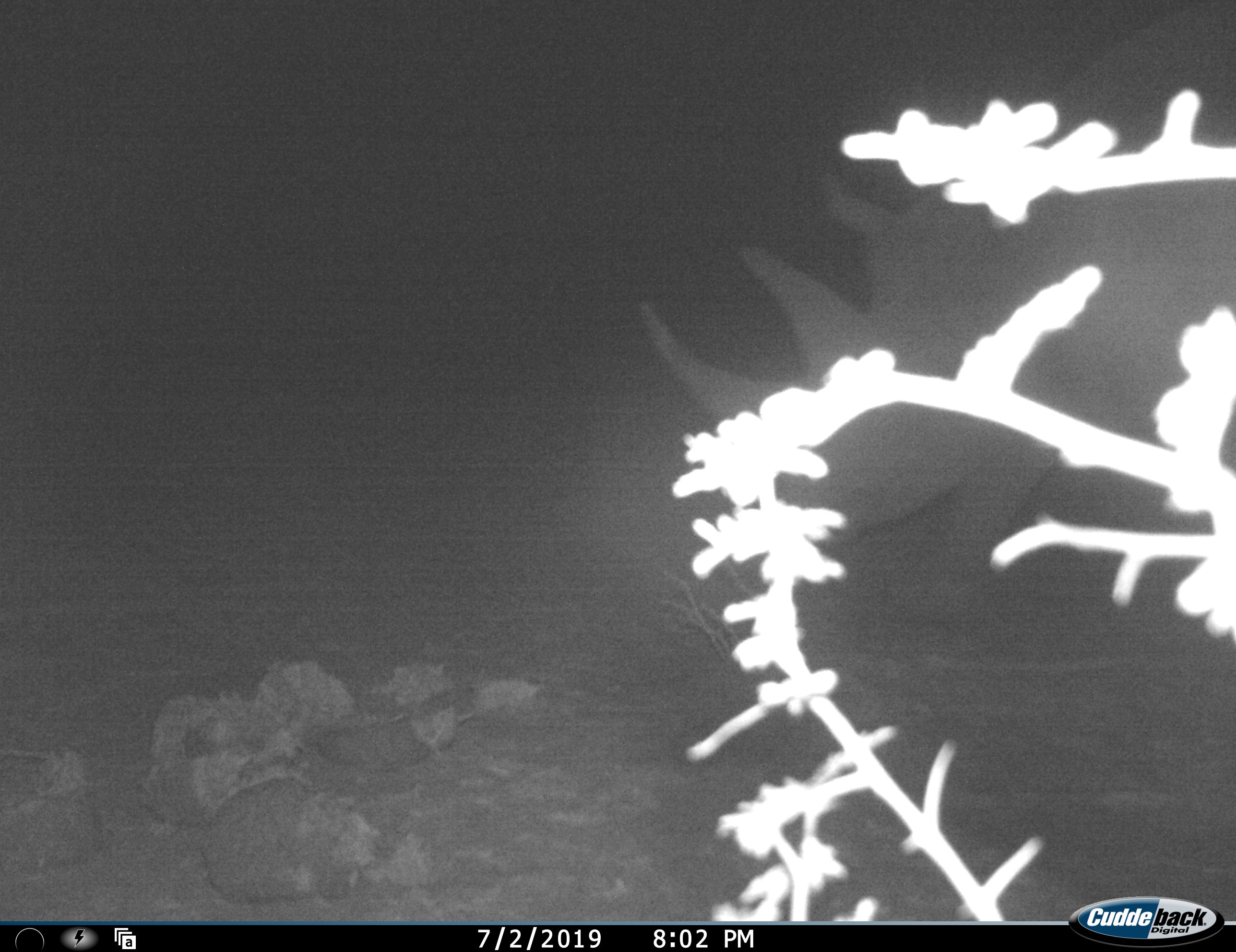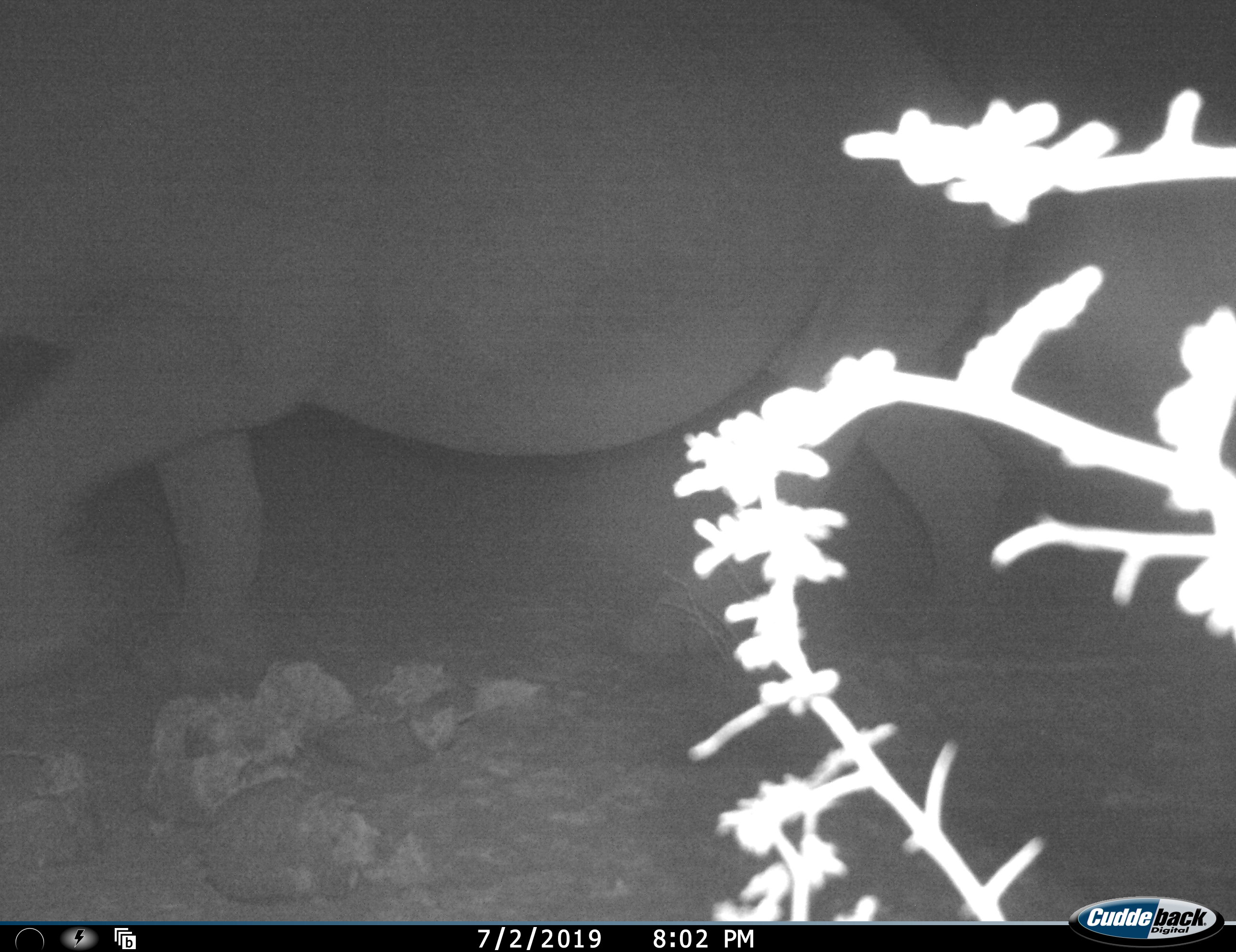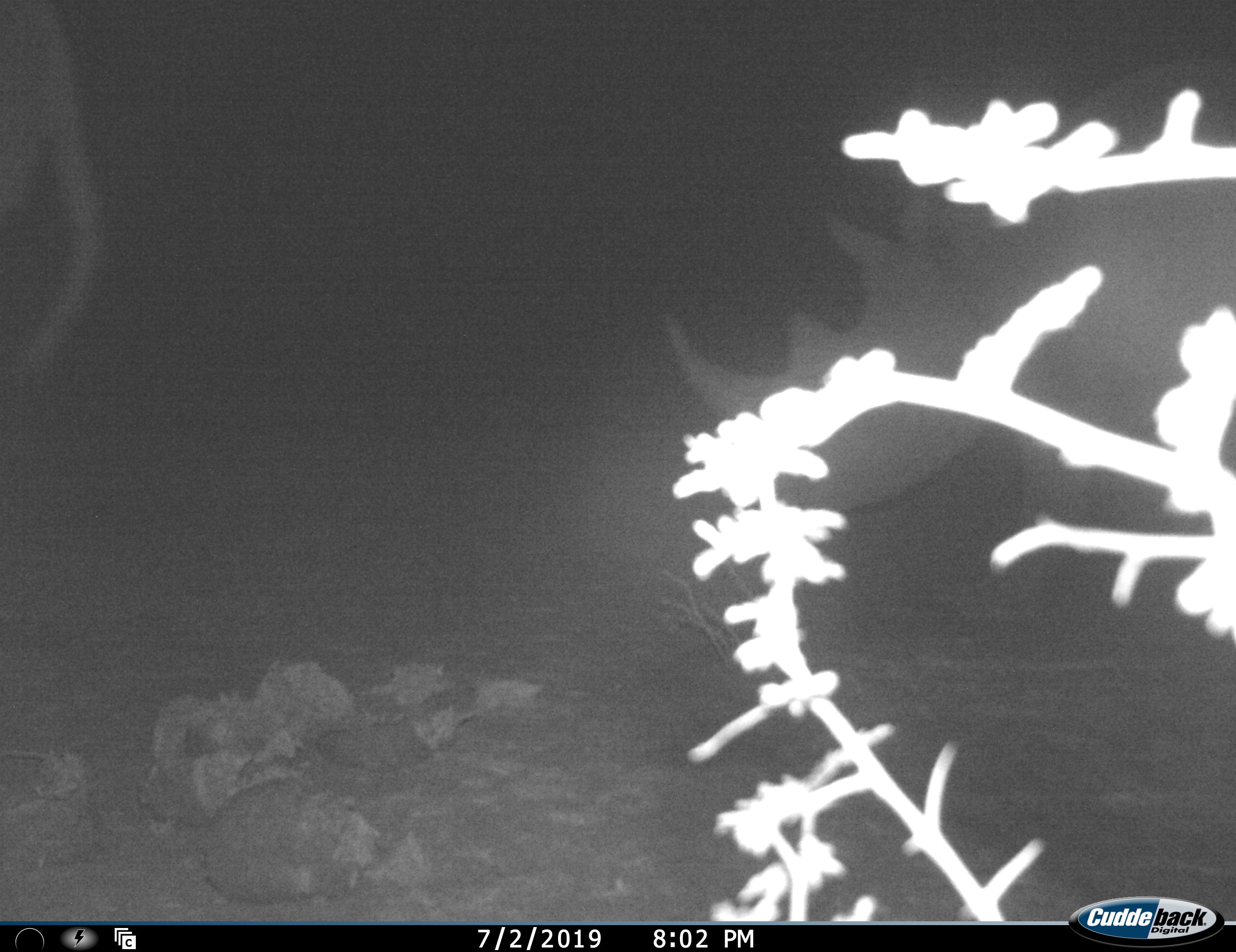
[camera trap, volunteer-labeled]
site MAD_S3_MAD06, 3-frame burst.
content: unidentified animal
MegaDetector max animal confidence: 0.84